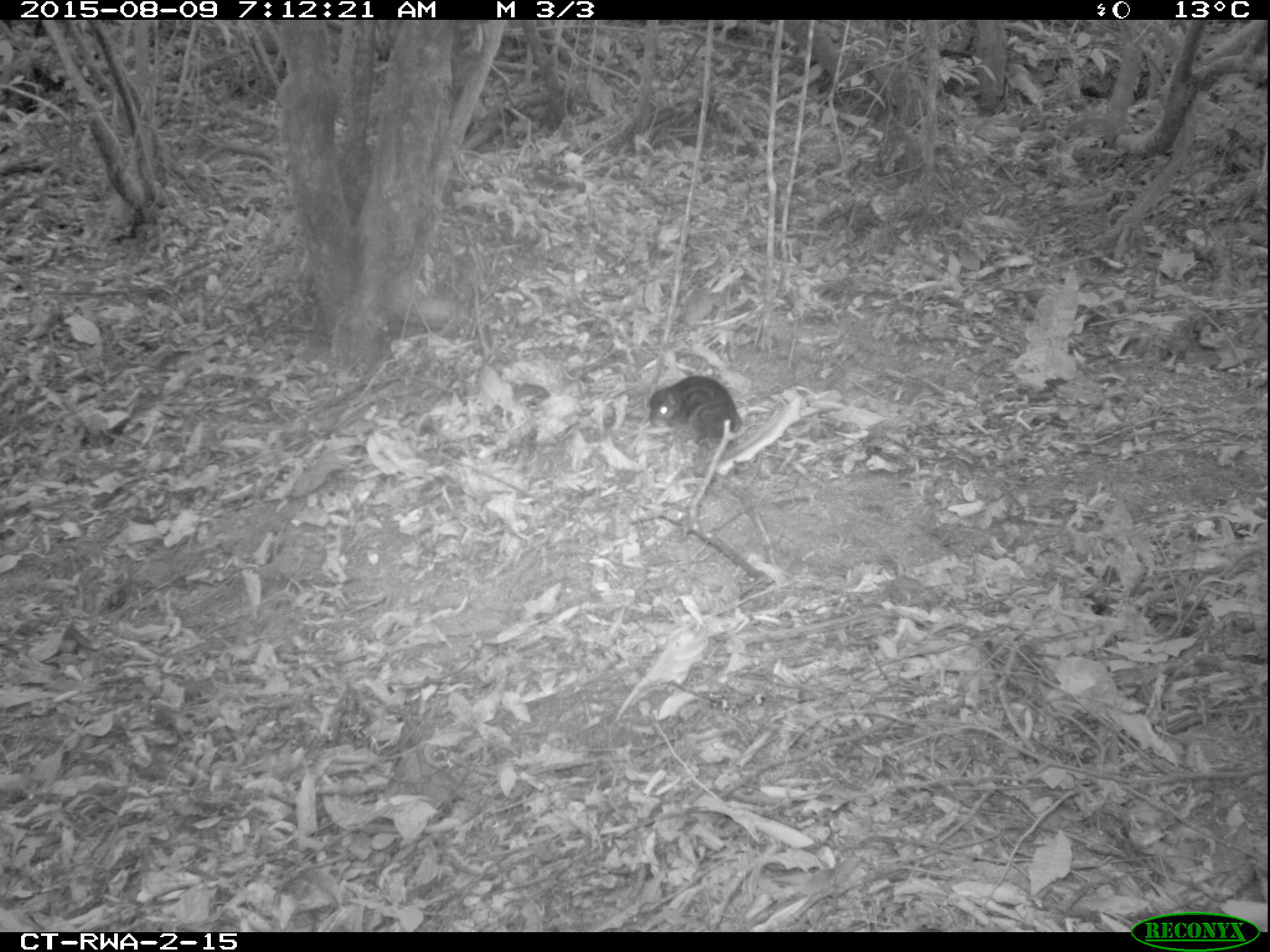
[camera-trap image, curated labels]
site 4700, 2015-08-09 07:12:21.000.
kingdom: Animalia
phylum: Chordata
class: Mammalia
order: Rodentia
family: Sciuridae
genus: Funisciurus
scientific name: Funisciurus pyrropus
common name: fire-footed rope squirrel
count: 1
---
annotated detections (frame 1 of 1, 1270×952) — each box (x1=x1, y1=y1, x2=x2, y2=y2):
funisciurus pyrropus: (x1=644, y1=374, x2=742, y2=450)